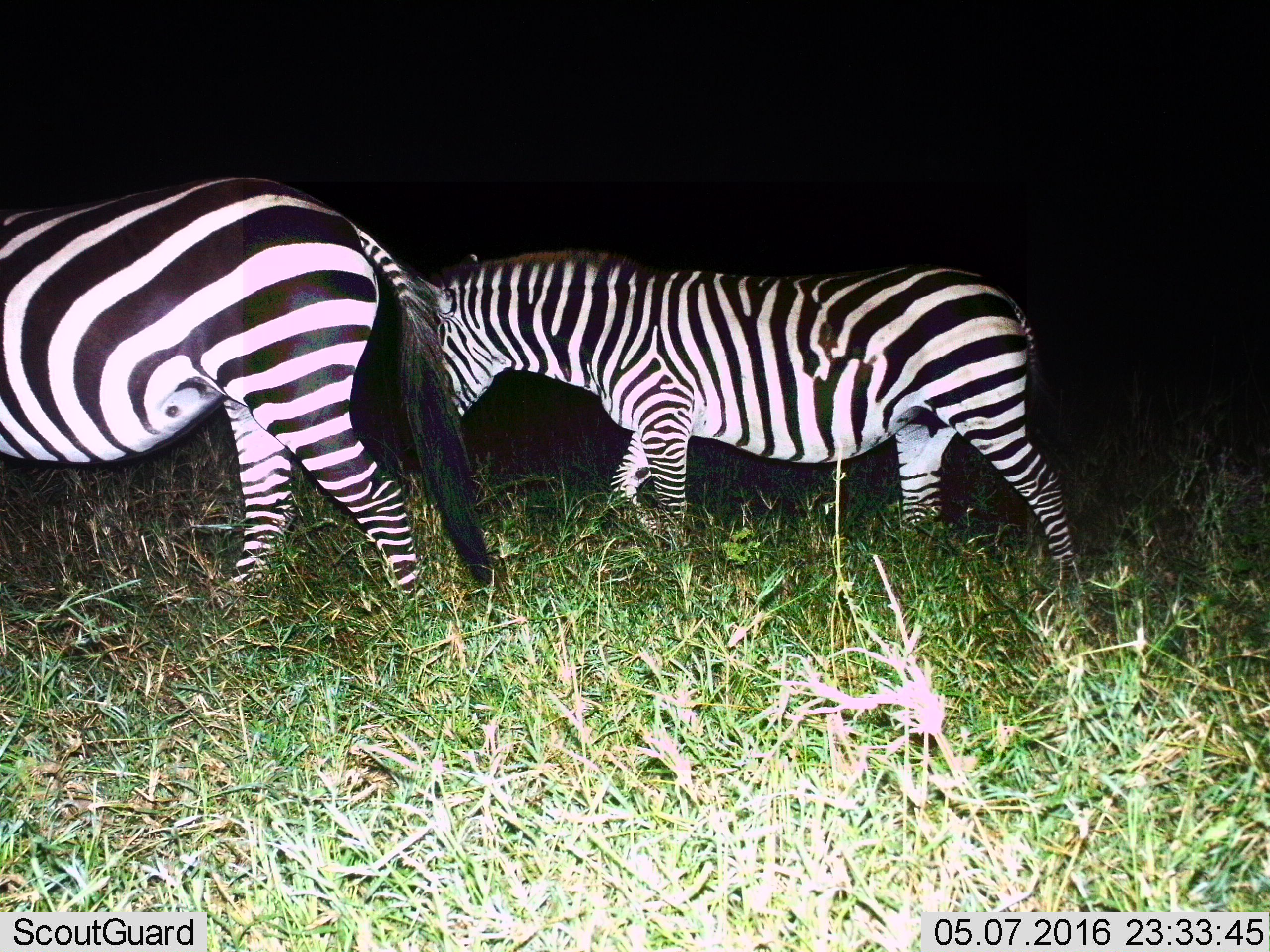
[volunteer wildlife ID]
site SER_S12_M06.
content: unidentified animal